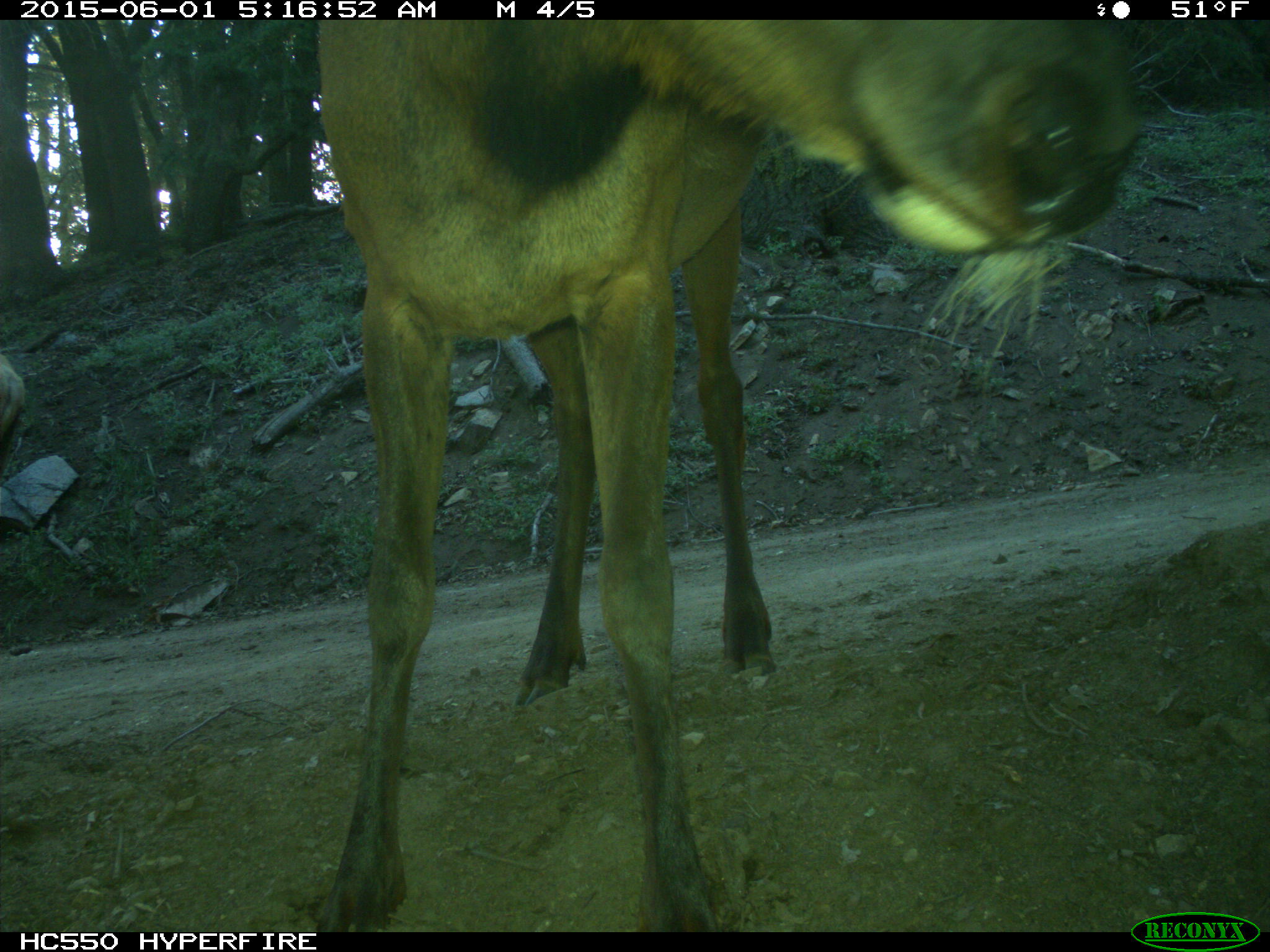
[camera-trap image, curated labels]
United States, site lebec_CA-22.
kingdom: Animalia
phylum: Chordata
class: Mammalia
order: Artiodactyla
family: Cervidae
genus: Cervus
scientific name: Cervus canadensis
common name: elk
Cervus canadensis (elk).